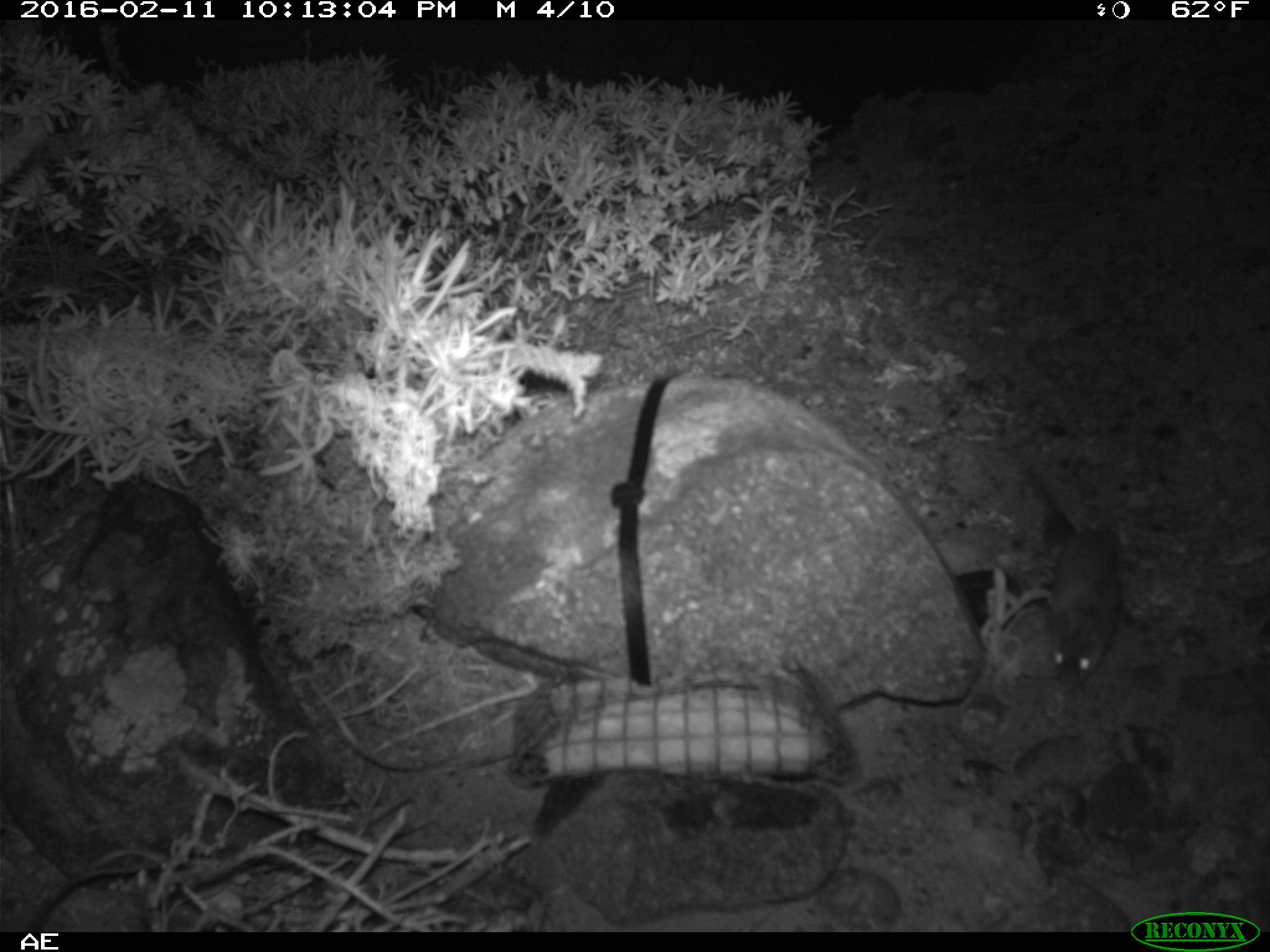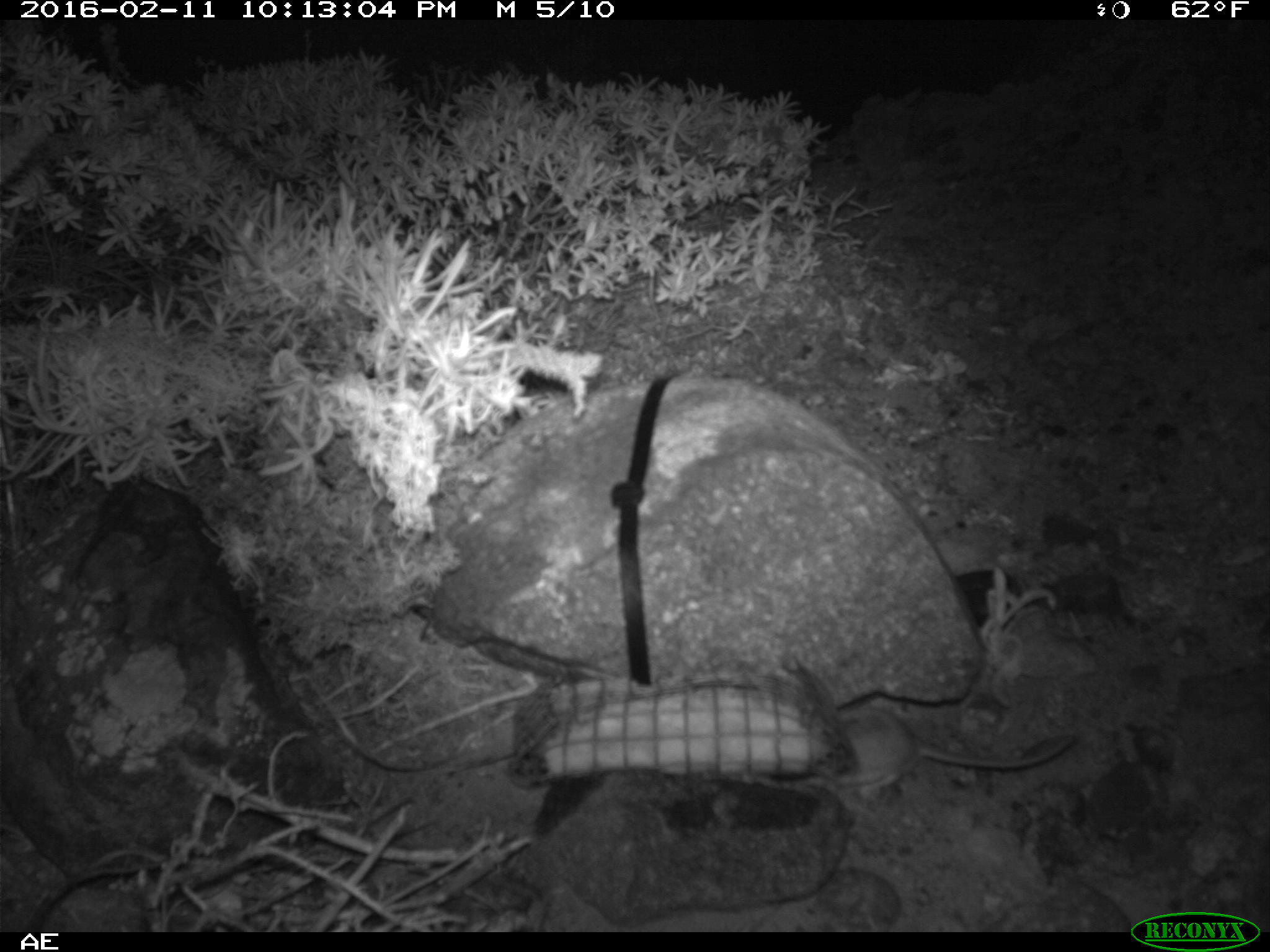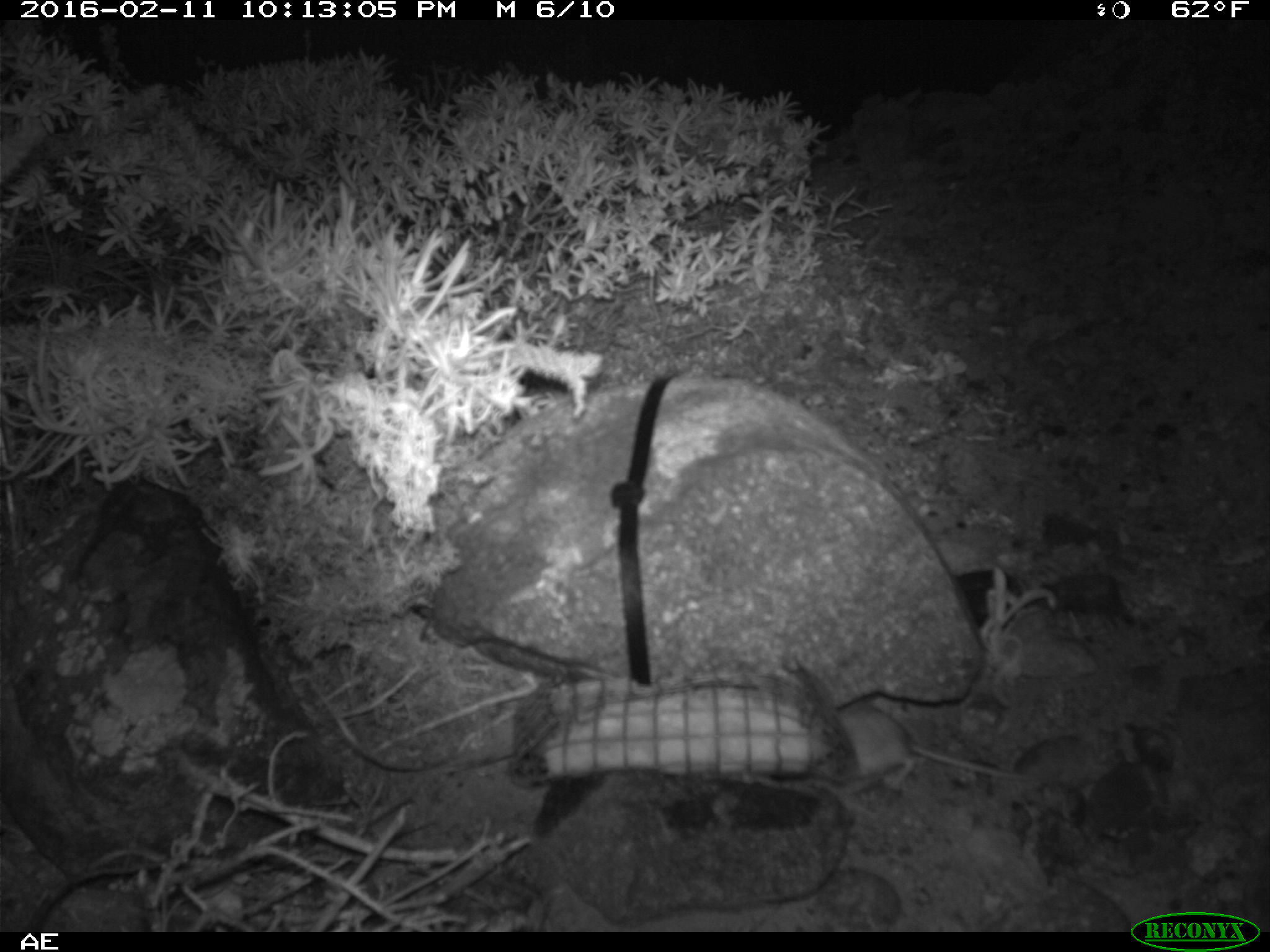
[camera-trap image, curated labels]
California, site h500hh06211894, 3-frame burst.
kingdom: Animalia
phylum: Chordata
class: Mammalia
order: Rodentia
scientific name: Rodentia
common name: rodent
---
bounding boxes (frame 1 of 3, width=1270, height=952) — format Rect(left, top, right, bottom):
rodent: Rect(1016, 443, 1122, 689)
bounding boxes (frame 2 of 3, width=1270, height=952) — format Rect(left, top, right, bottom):
rodent: Rect(832, 703, 1076, 792)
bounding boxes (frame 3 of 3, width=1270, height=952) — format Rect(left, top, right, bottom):
rodent: Rect(832, 705, 1041, 794)